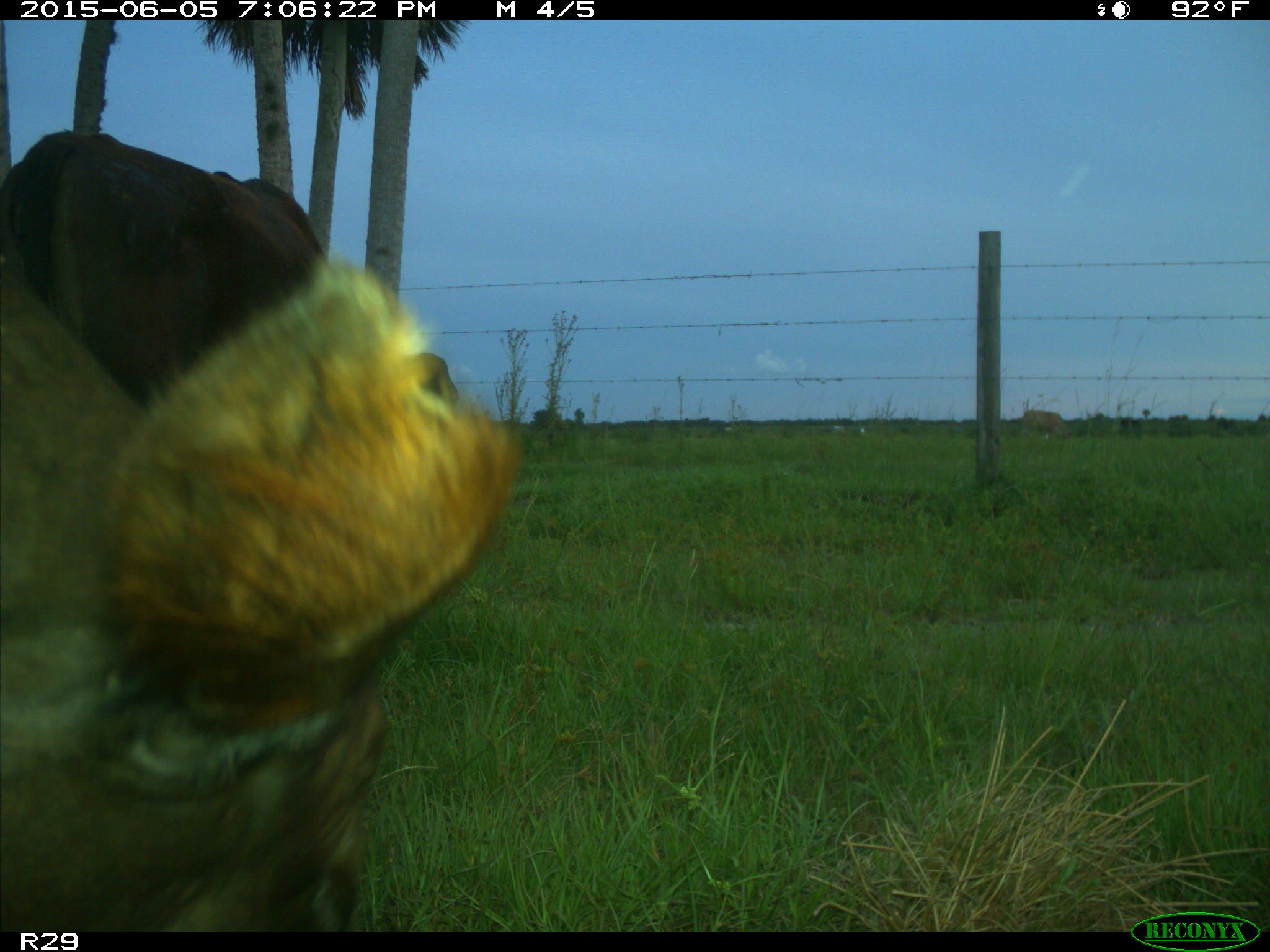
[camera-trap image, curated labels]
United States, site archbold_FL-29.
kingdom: Animalia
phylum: Chordata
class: Mammalia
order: Artiodactyla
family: Bovidae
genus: Bos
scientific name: Bos taurus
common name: domestic cow